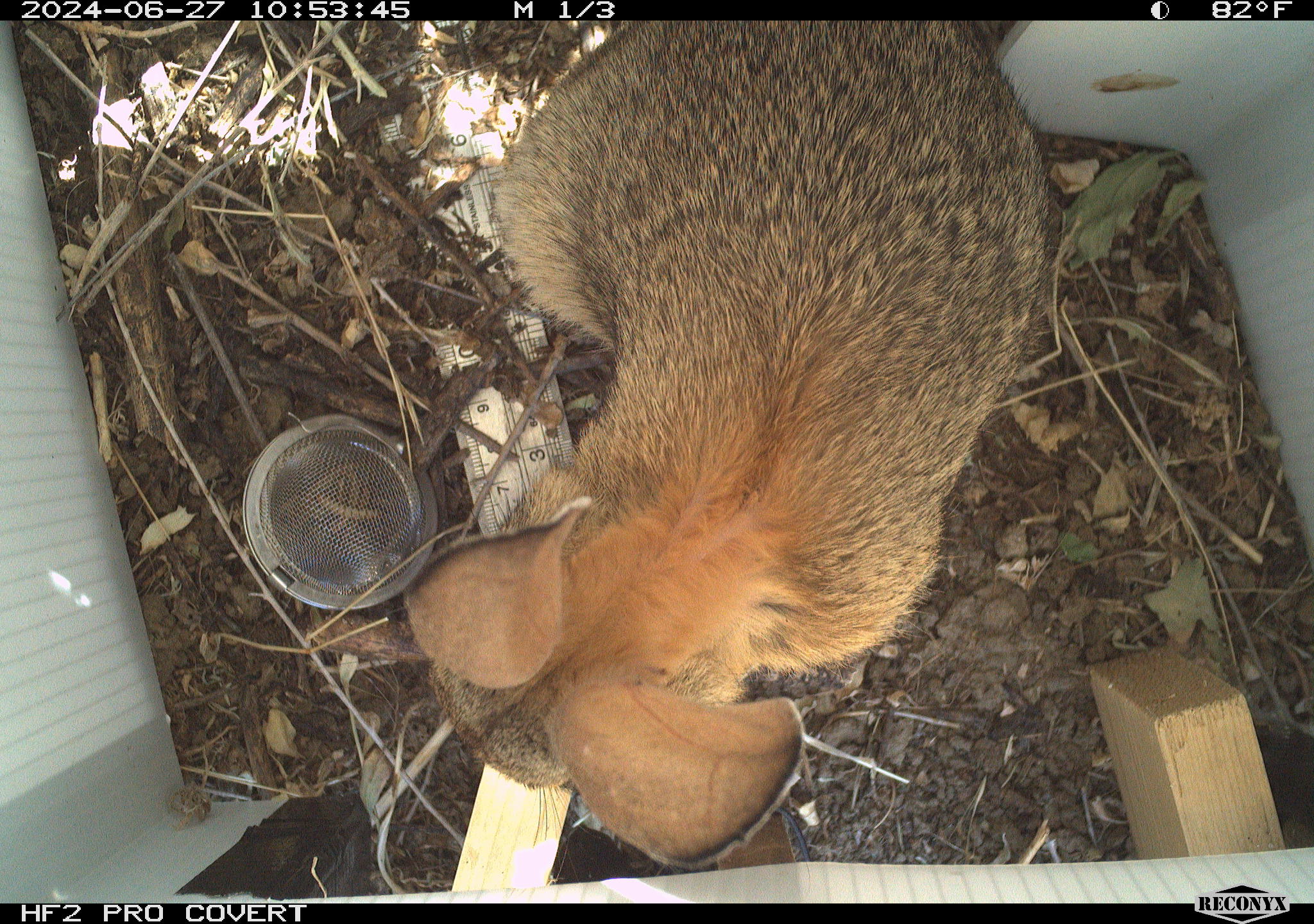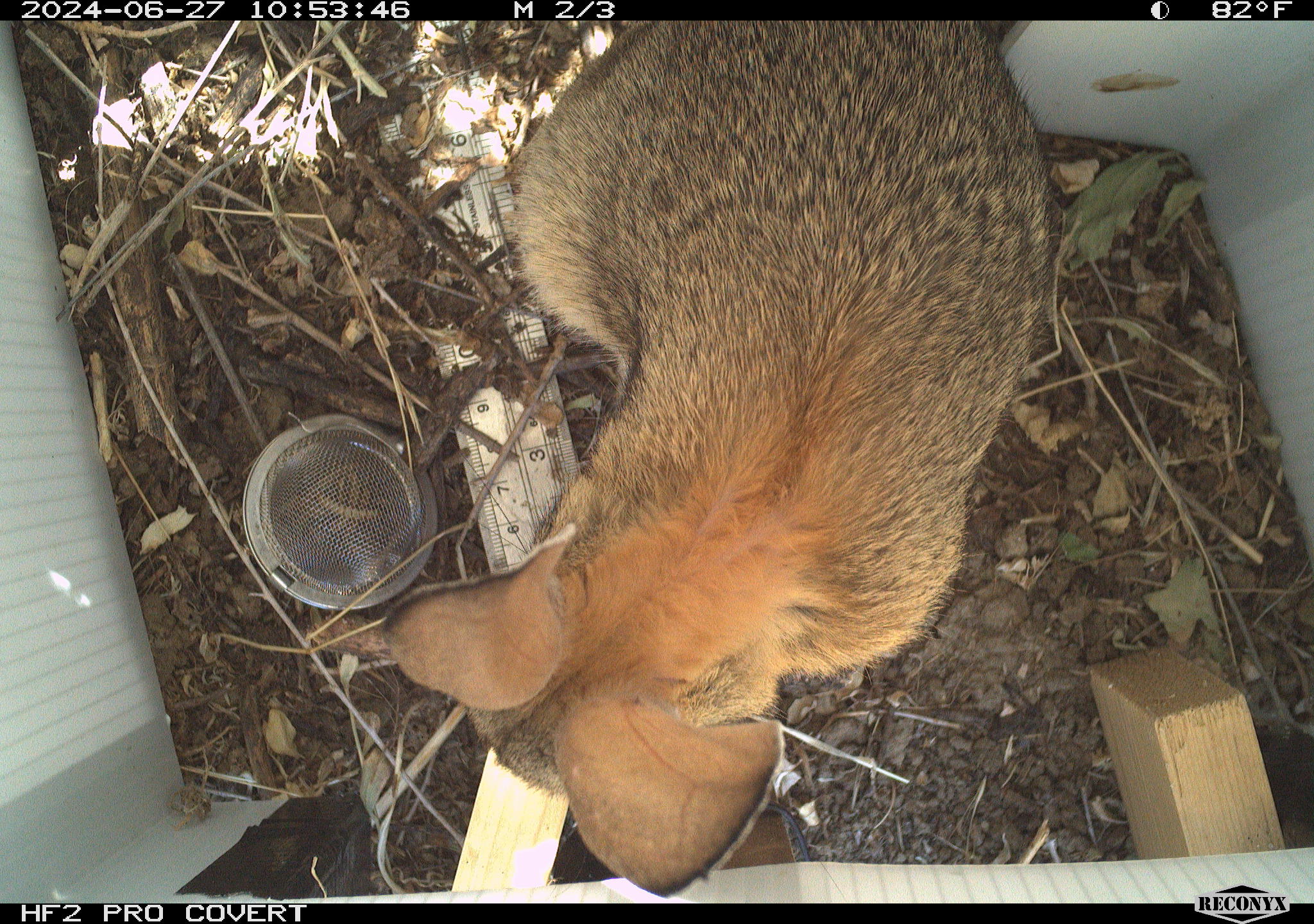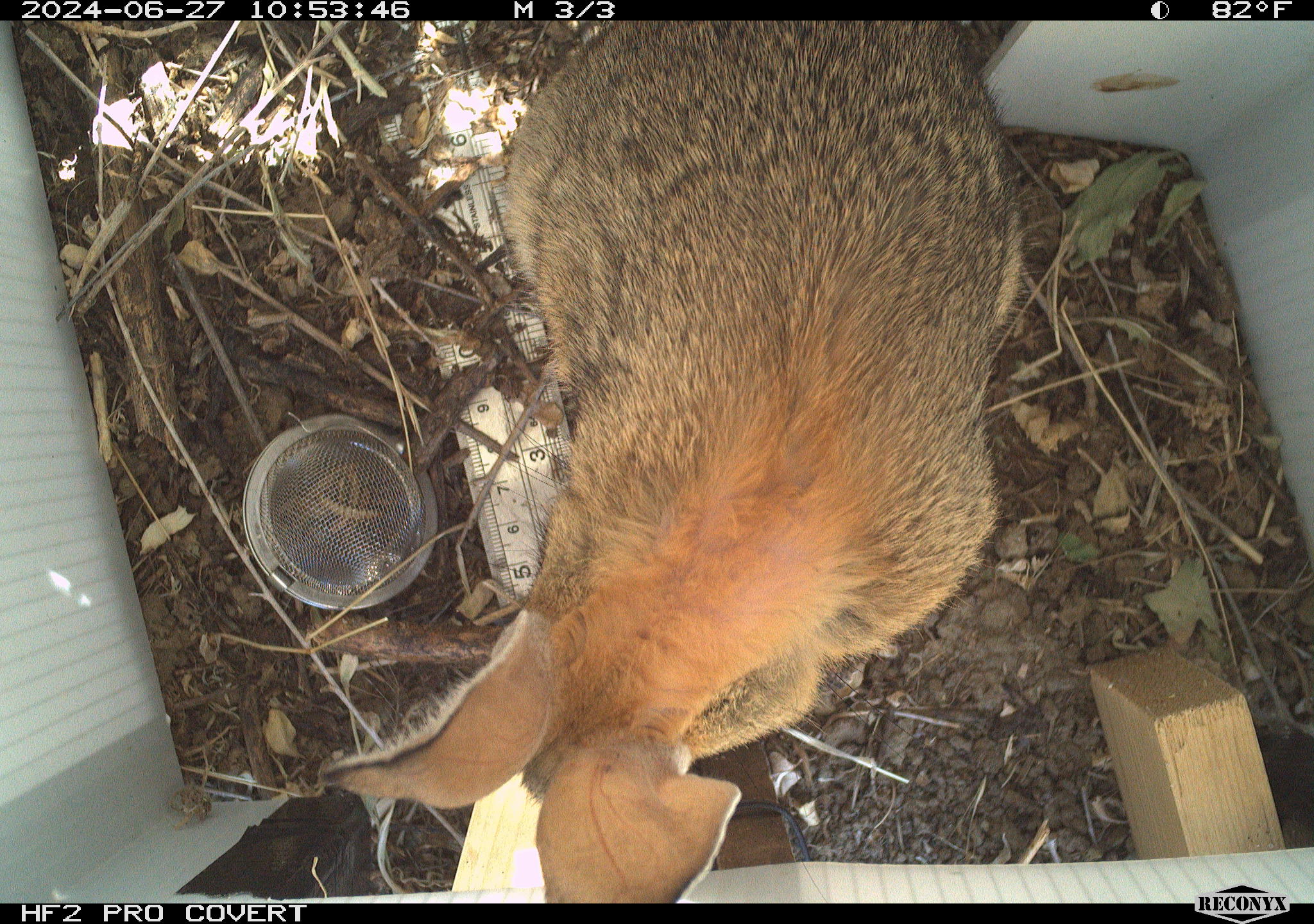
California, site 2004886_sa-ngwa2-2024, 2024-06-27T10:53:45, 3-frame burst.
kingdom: Animalia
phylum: Chordata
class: Mammalia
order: Lagomorpha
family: Leporidae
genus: Sylvilagus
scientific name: Sylvilagus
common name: cottontail rabbits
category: sylvilagus species